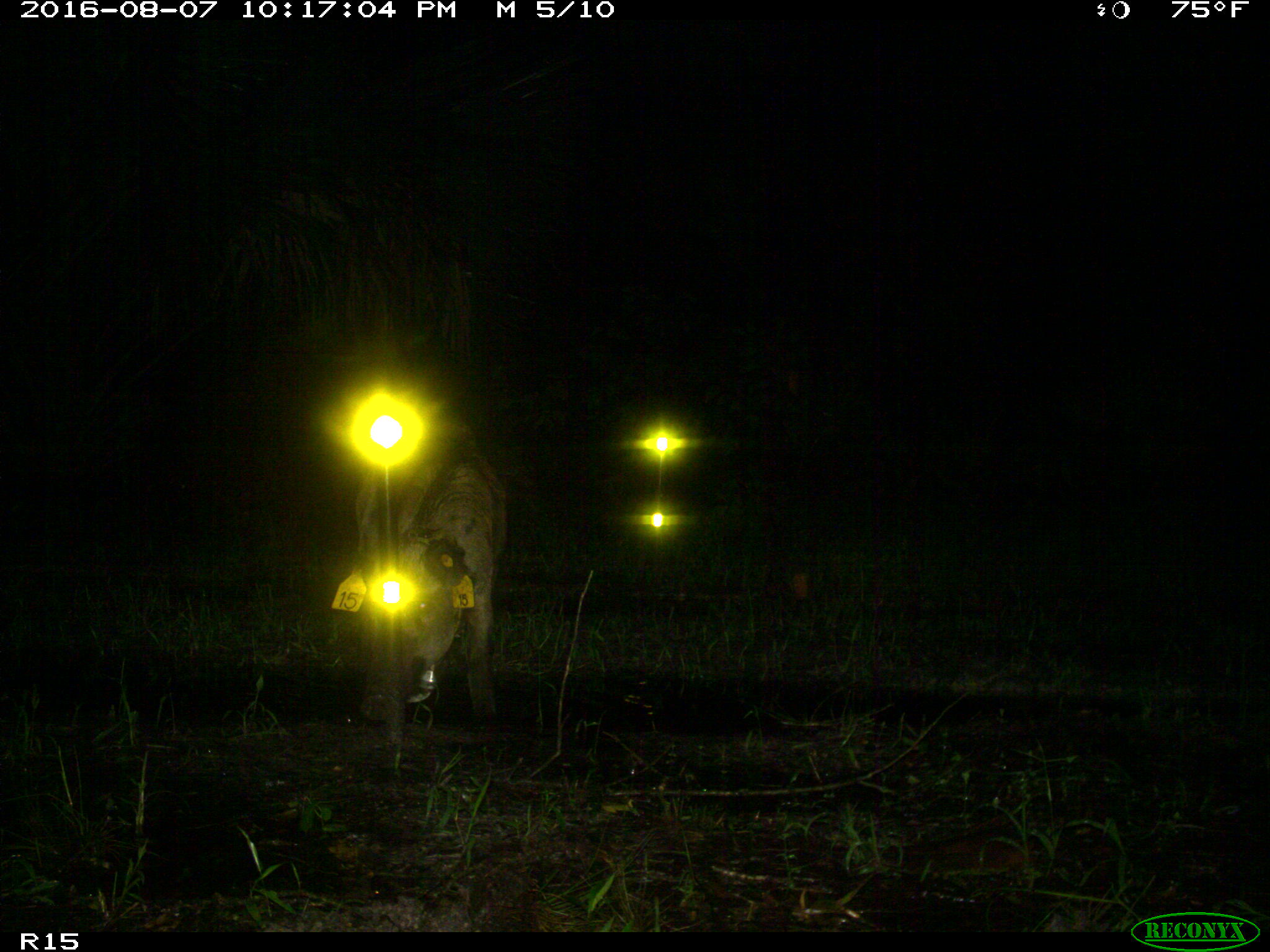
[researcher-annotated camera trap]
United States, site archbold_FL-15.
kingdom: Animalia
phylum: Chordata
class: Mammalia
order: Artiodactyla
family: Suidae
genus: Sus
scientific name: Sus scrofa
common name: wild boar